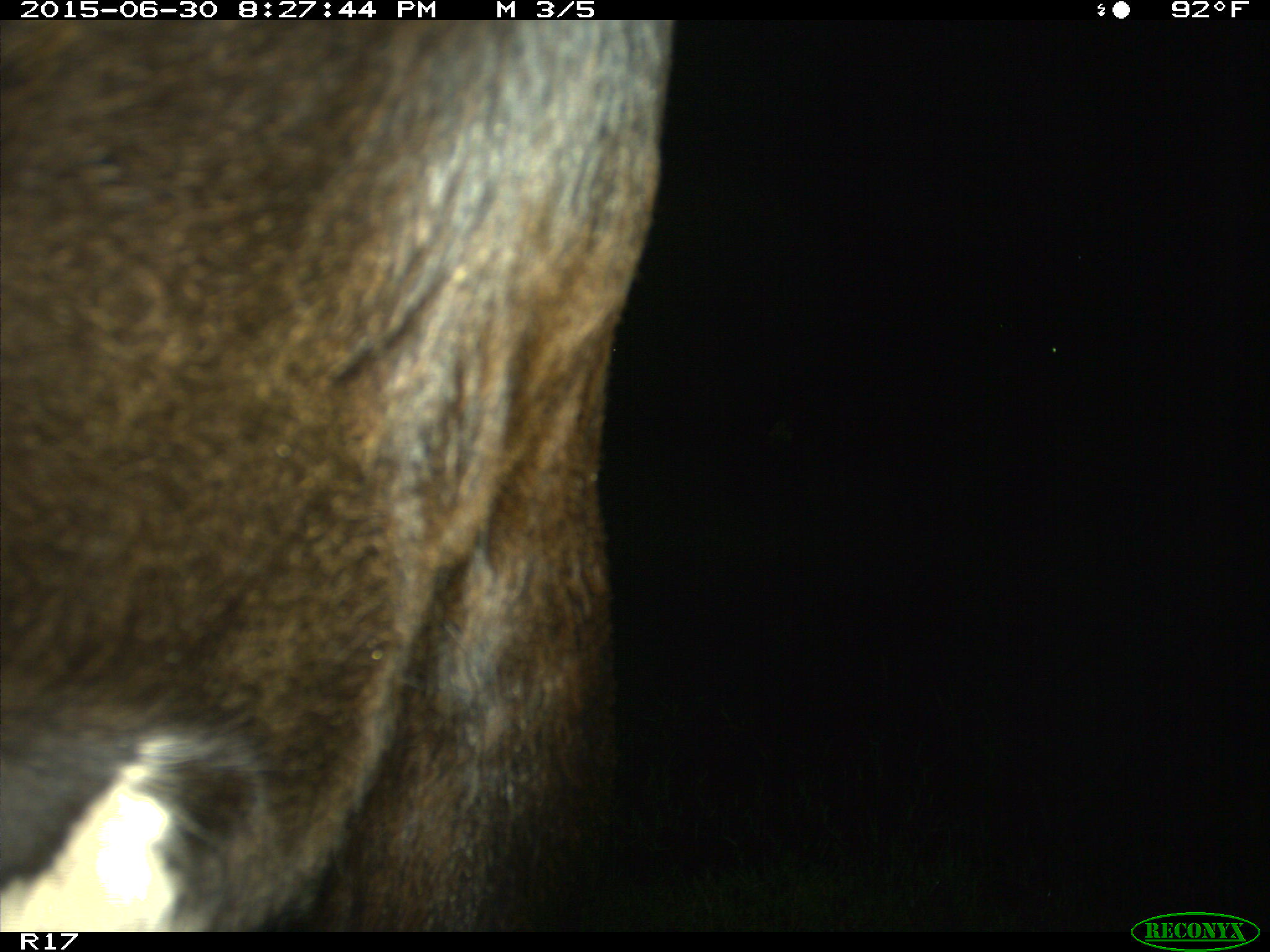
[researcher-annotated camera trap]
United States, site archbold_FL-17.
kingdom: Animalia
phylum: Chordata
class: Mammalia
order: Artiodactyla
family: Bovidae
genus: Bos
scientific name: Bos taurus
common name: domestic cow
Bos taurus (domestic cow).